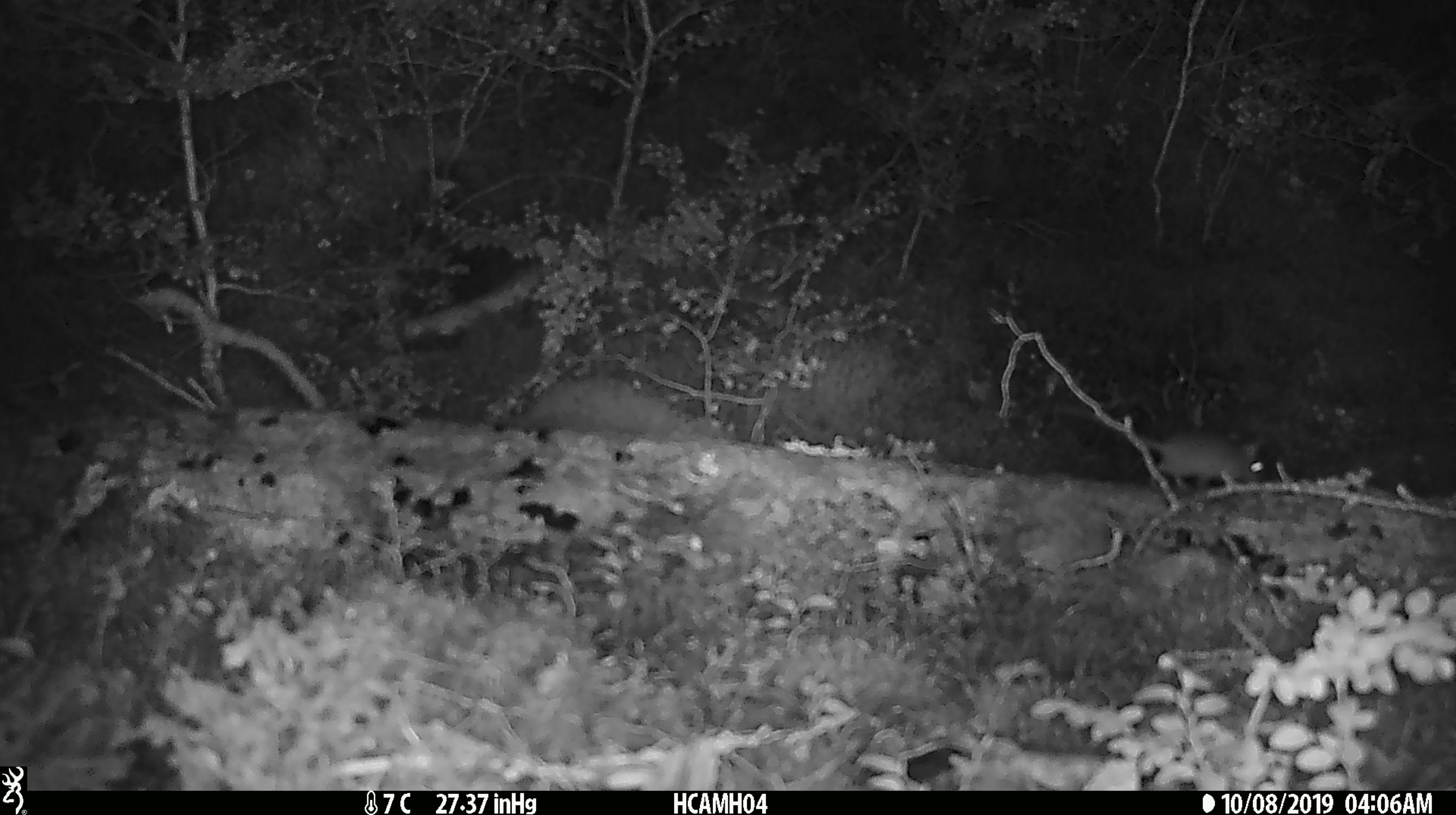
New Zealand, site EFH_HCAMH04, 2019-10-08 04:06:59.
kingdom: Animalia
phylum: Chordata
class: Mammalia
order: Rodentia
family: Muridae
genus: Mus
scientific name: Mus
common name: mouse